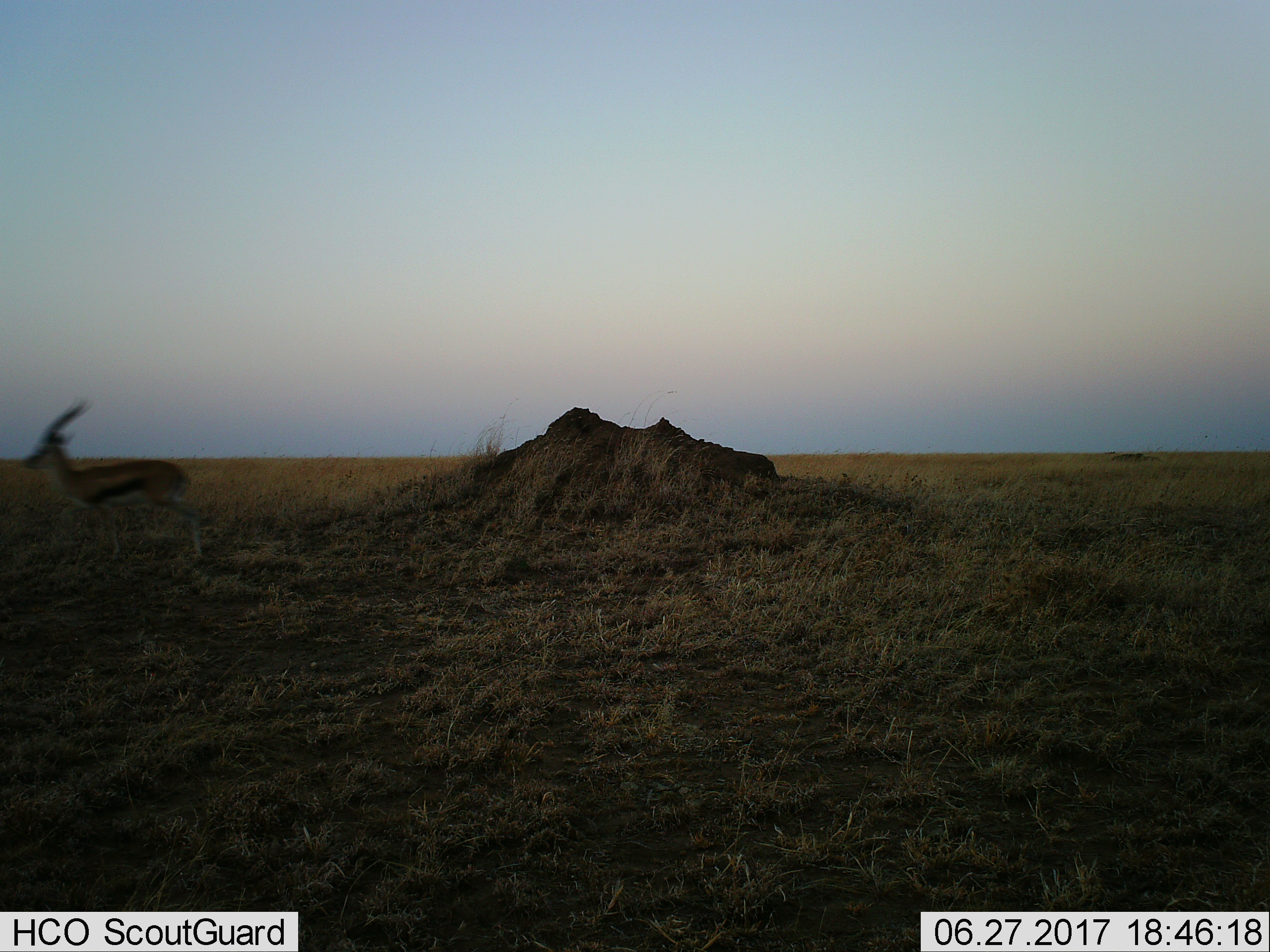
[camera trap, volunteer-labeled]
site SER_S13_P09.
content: unidentified animal